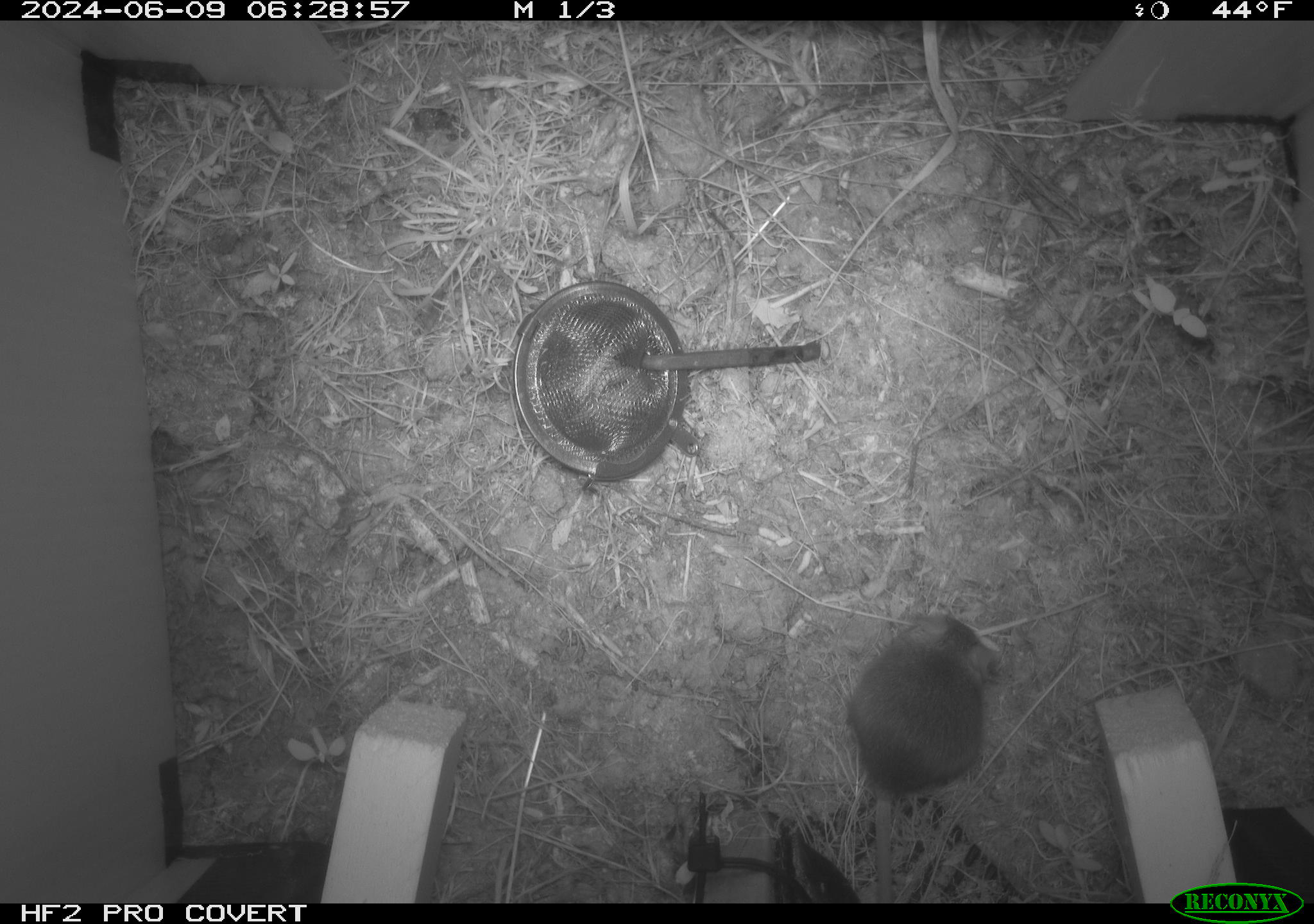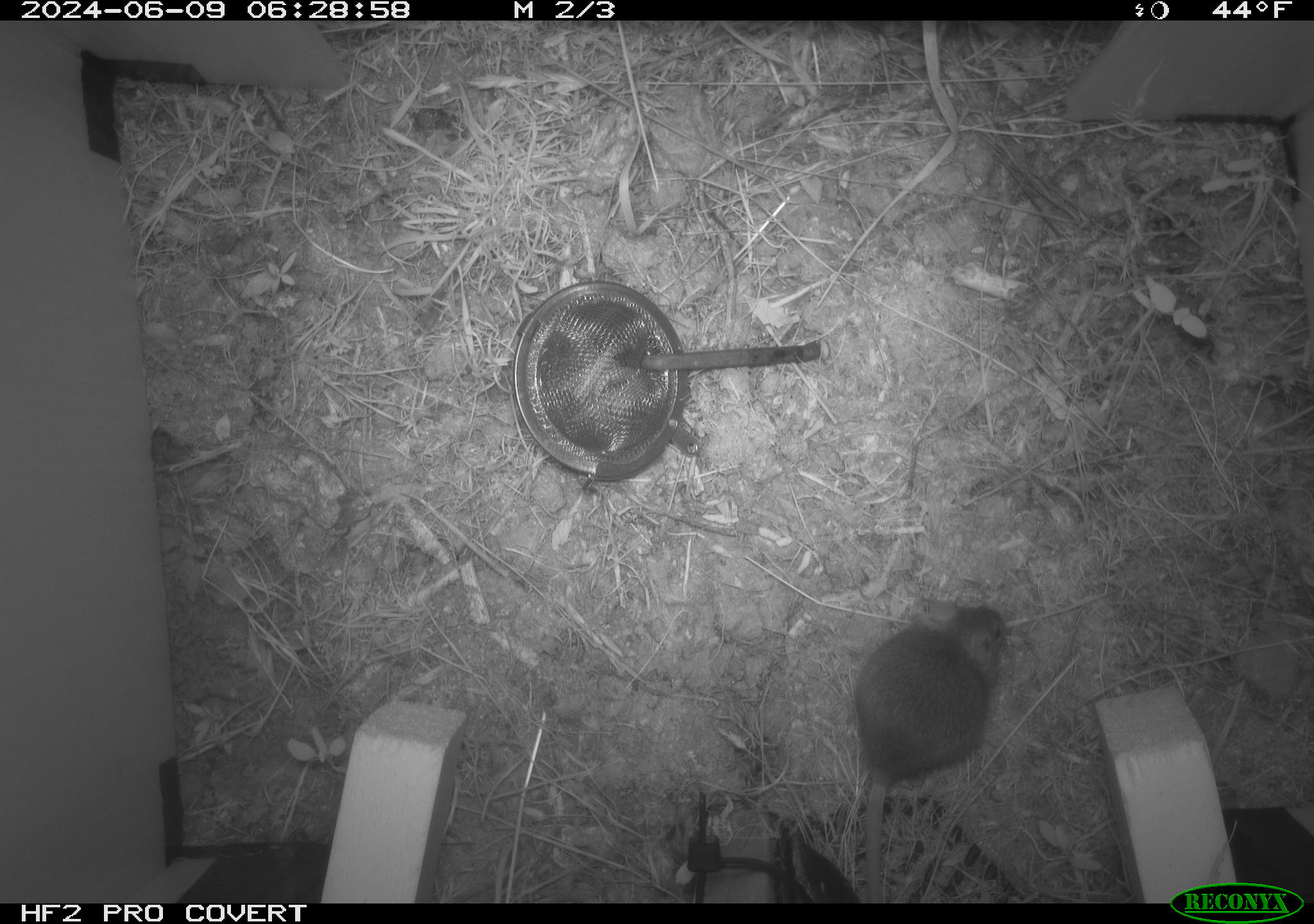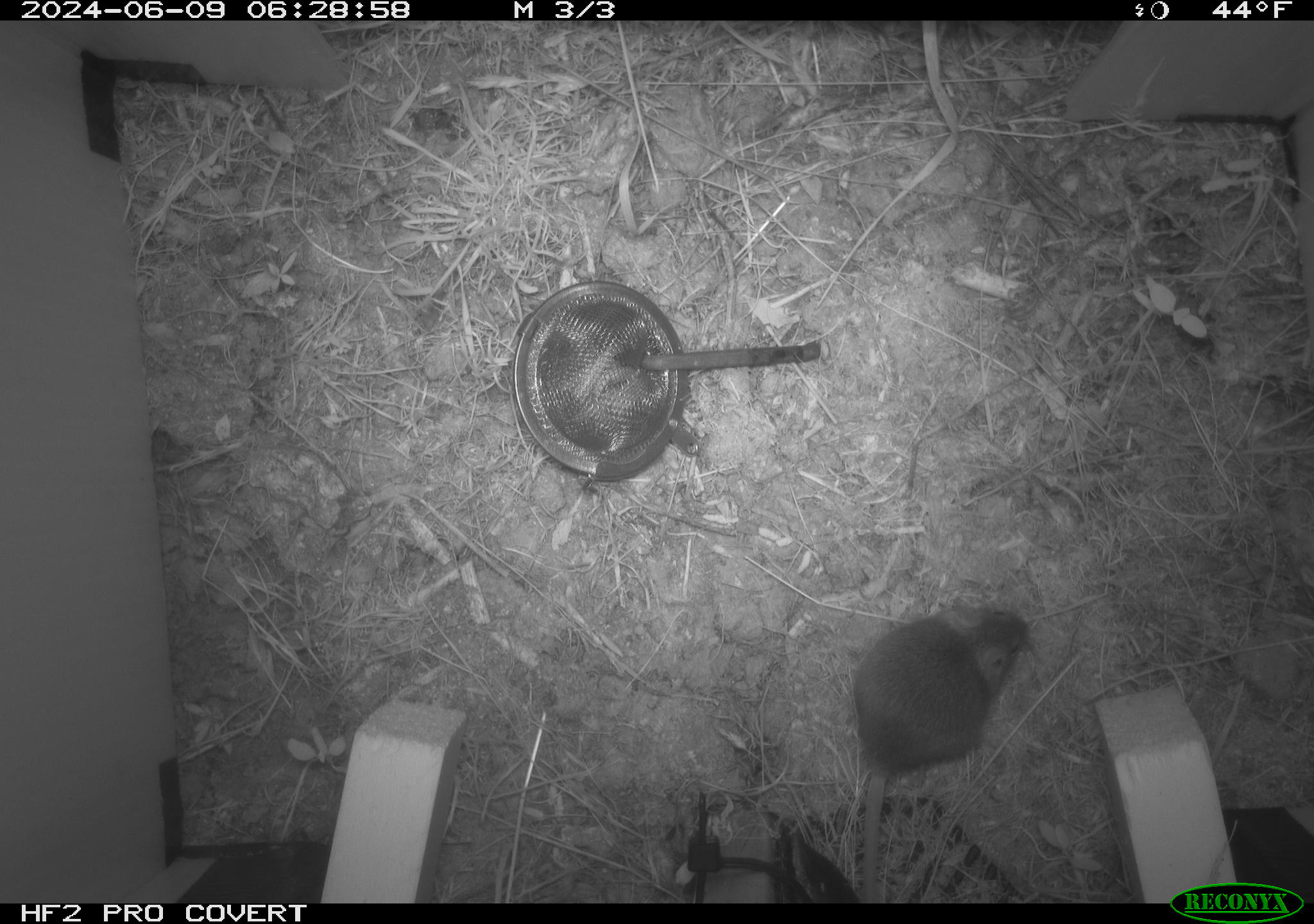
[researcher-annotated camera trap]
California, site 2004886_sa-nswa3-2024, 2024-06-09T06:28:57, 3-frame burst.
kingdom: Animalia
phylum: Chordata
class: Mammalia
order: Rodentia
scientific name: Rodentia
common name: rodent